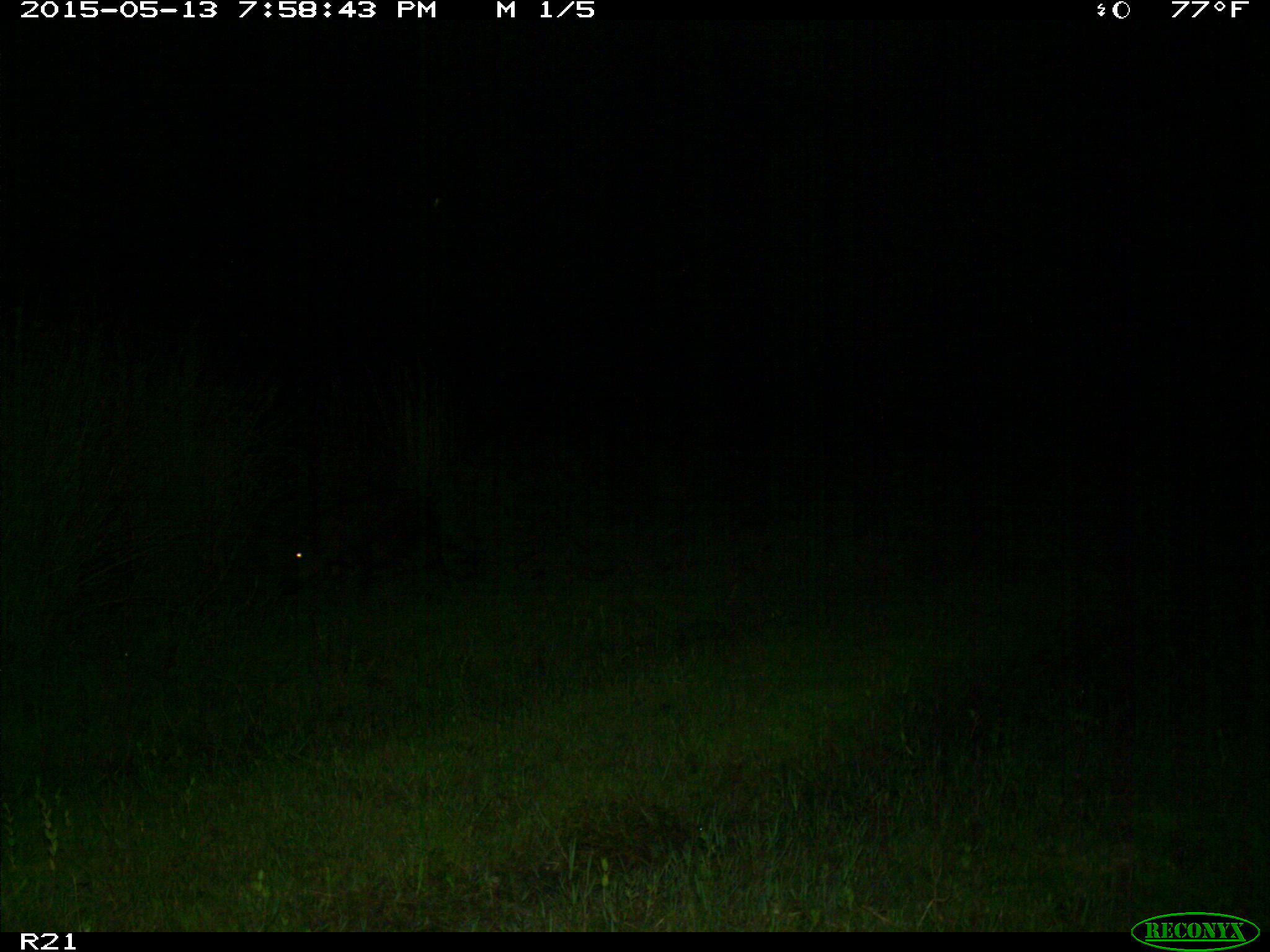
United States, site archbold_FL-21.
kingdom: Animalia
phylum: Chordata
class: Mammalia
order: Artiodactyla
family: Suidae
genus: Sus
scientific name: Sus scrofa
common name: wild boar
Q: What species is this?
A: Sus scrofa (wild boar).